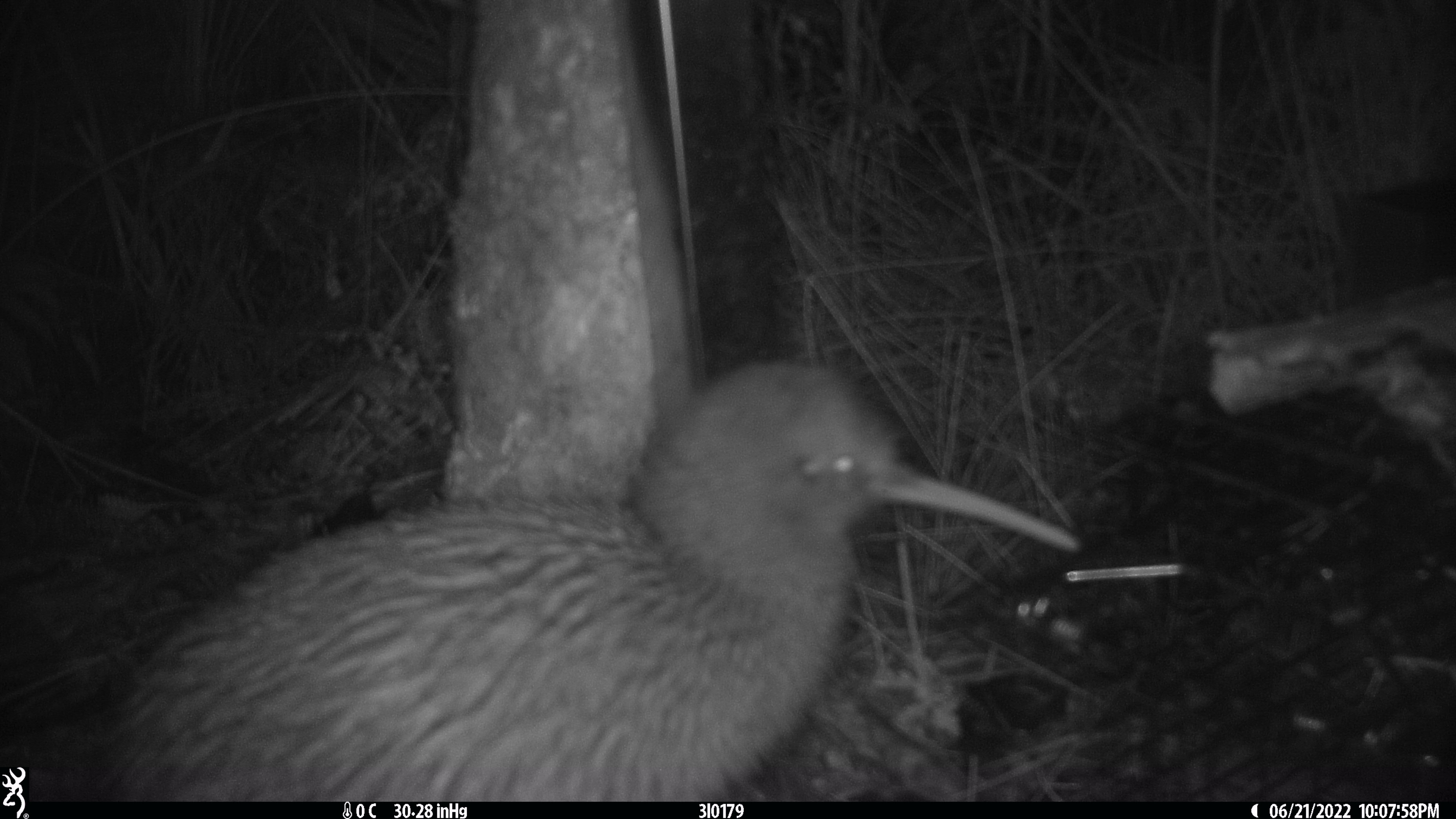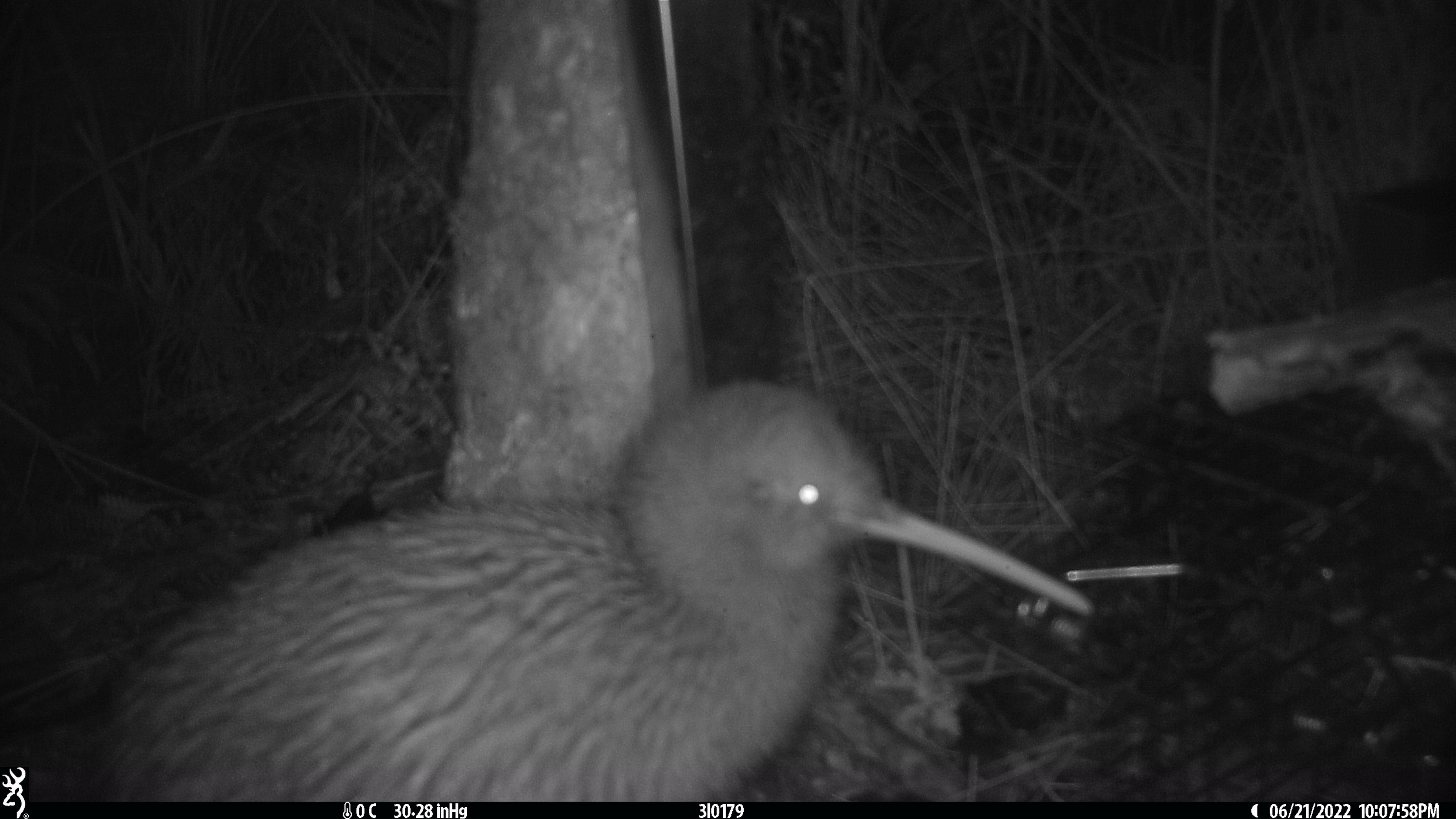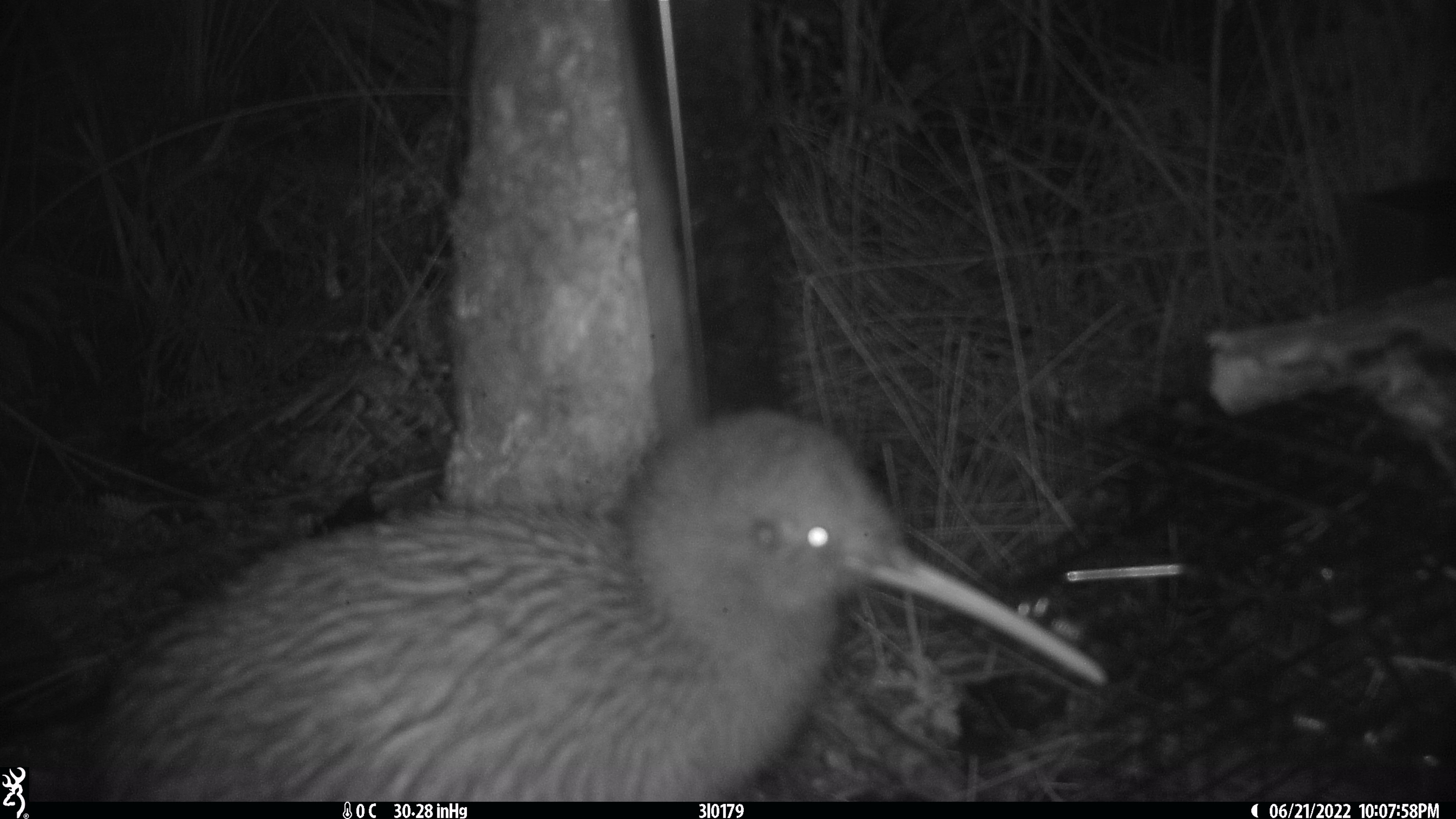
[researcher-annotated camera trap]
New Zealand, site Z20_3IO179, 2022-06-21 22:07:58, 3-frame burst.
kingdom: Animalia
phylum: Chordata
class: Aves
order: Apterygiformes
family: Apterygidae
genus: Apteryx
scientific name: Apteryx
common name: kiwi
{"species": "kiwi (Apteryx)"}